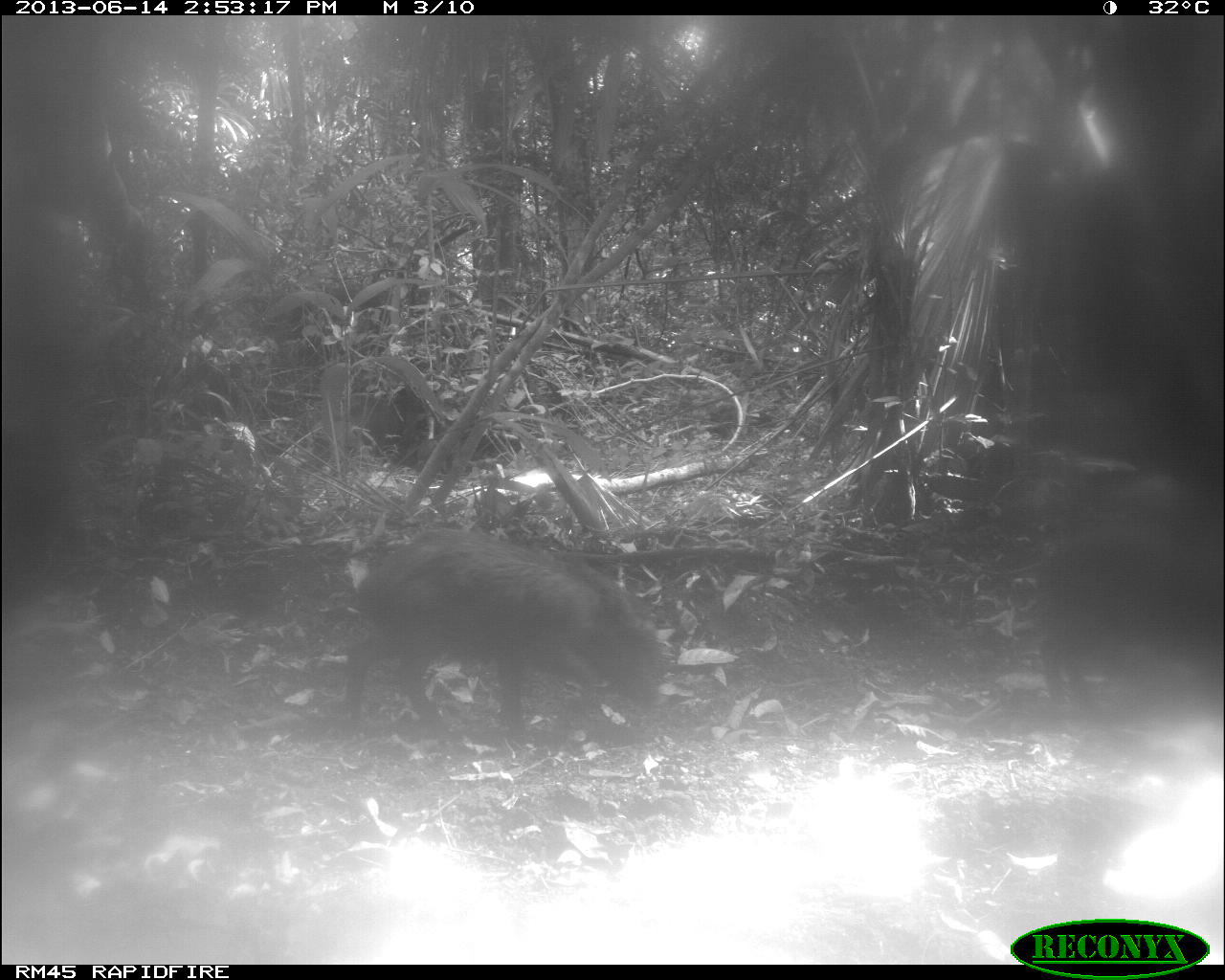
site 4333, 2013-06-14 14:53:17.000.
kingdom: Animalia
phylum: Chordata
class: Mammalia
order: Artiodactyla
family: Tayassuidae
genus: Tayassu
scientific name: Tayassu pecari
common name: white-lipped peccary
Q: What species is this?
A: Tayassu pecari (white-lipped peccary).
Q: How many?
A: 3.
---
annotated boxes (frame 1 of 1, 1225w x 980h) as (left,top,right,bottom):
tayassu pecari: (337,523,673,741); (1027,514,1222,728)